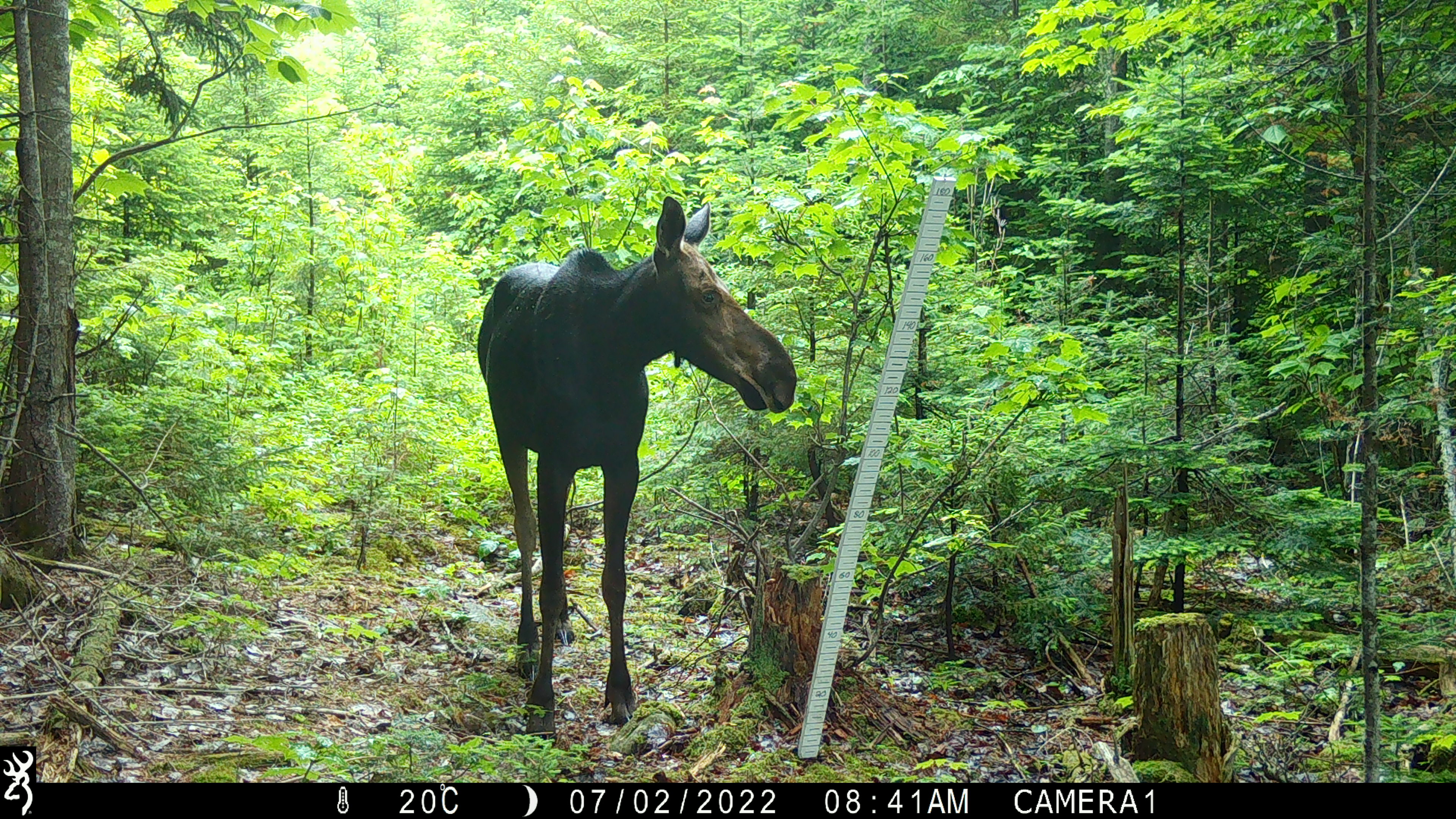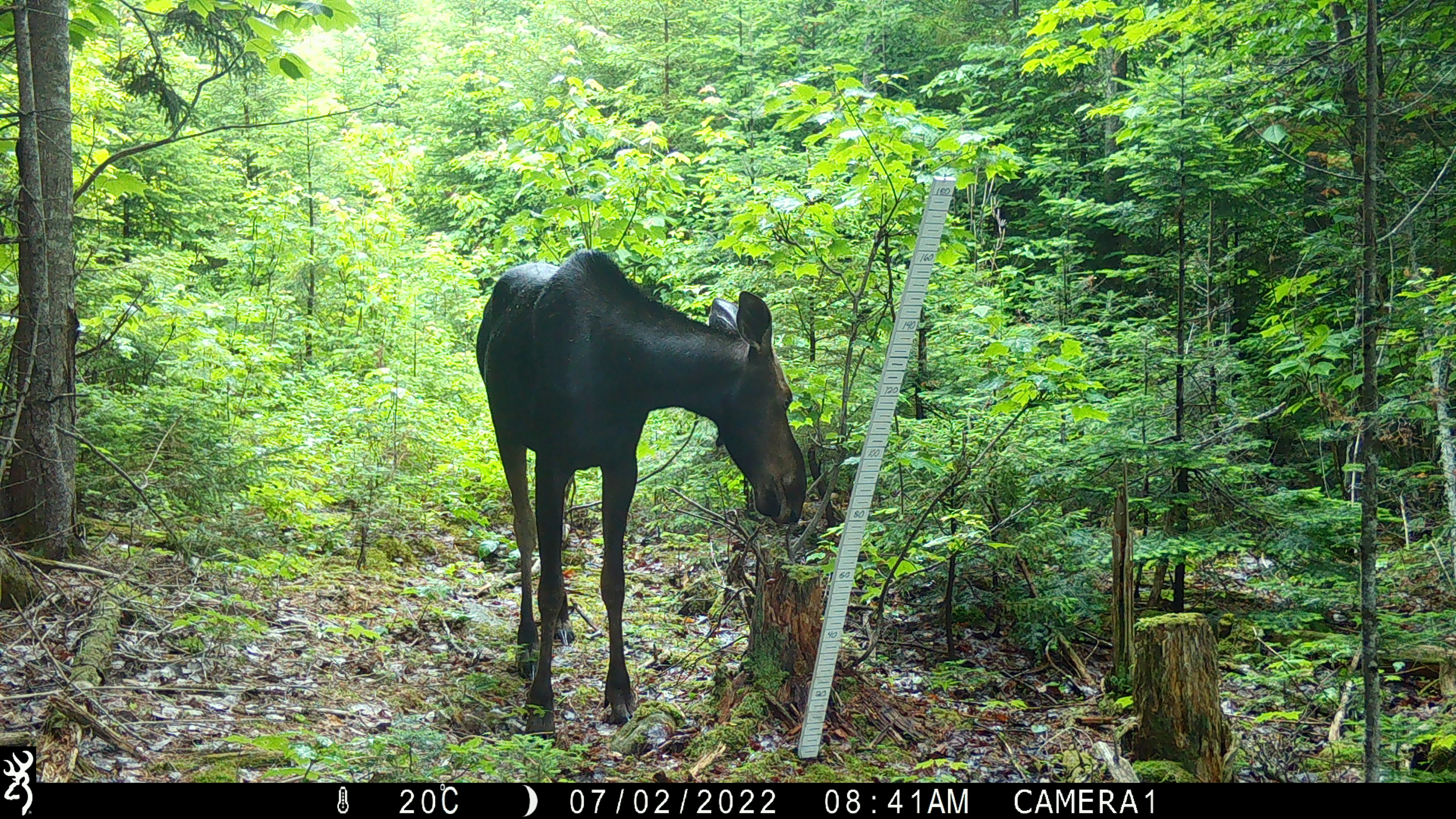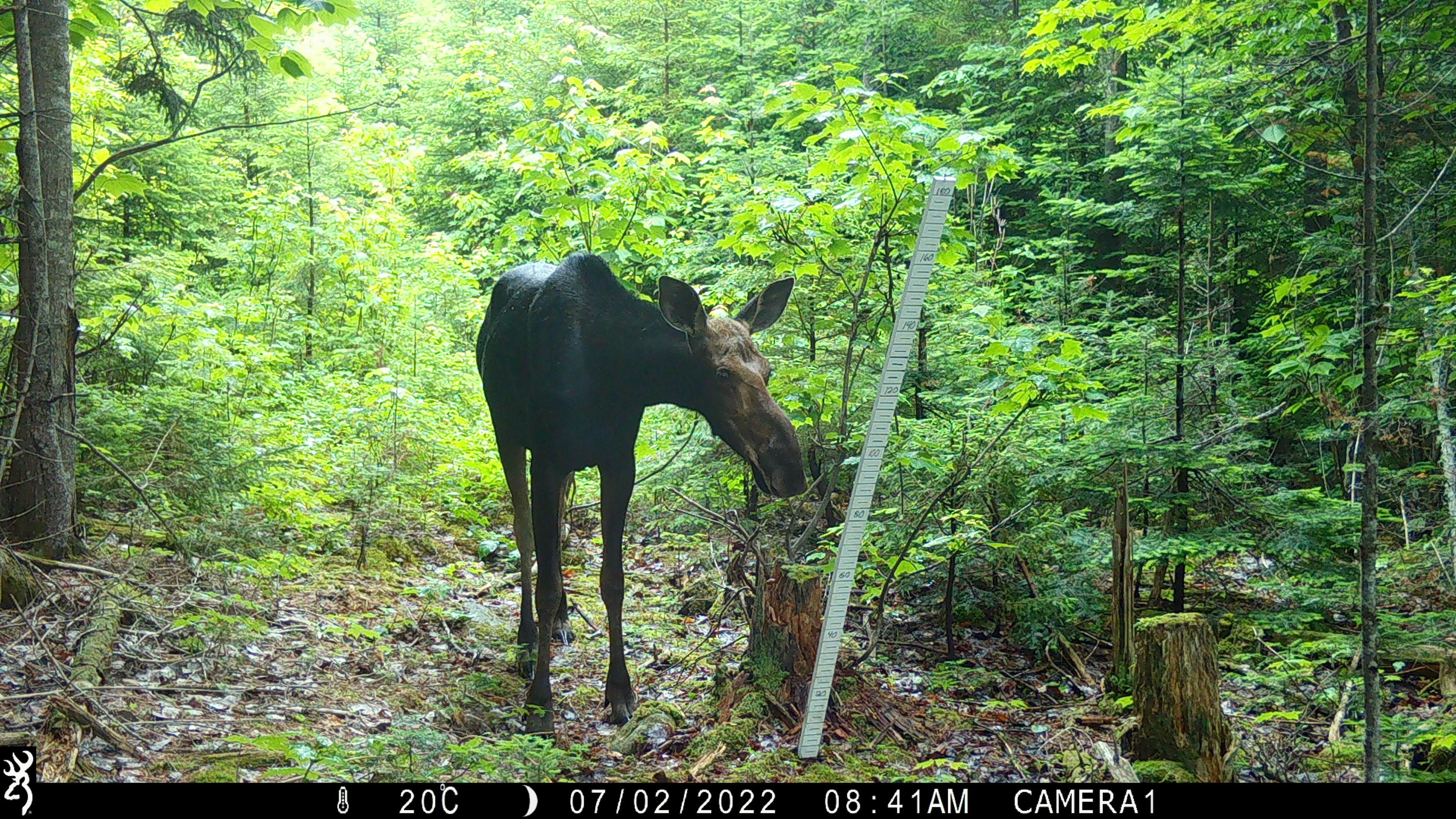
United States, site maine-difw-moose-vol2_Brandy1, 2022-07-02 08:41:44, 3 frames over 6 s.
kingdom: Animalia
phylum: Chordata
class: Mammalia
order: Artiodactyla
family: Cervidae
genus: Alces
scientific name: Alces alces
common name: moose